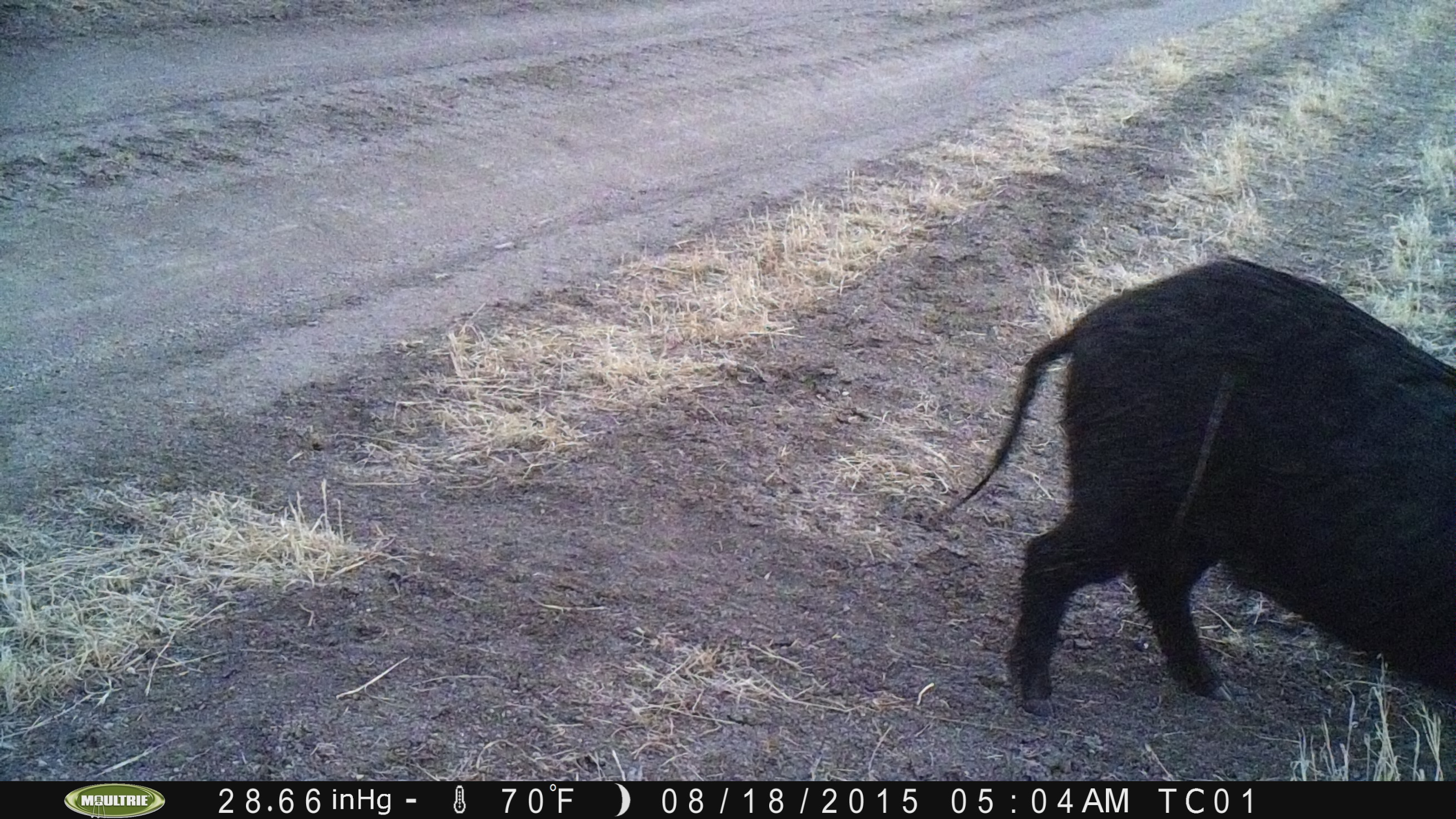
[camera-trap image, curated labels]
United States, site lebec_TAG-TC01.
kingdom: Animalia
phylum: Chordata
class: Mammalia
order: Artiodactyla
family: Suidae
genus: Sus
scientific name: Sus scrofa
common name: wild boar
Sus scrofa (wild boar).